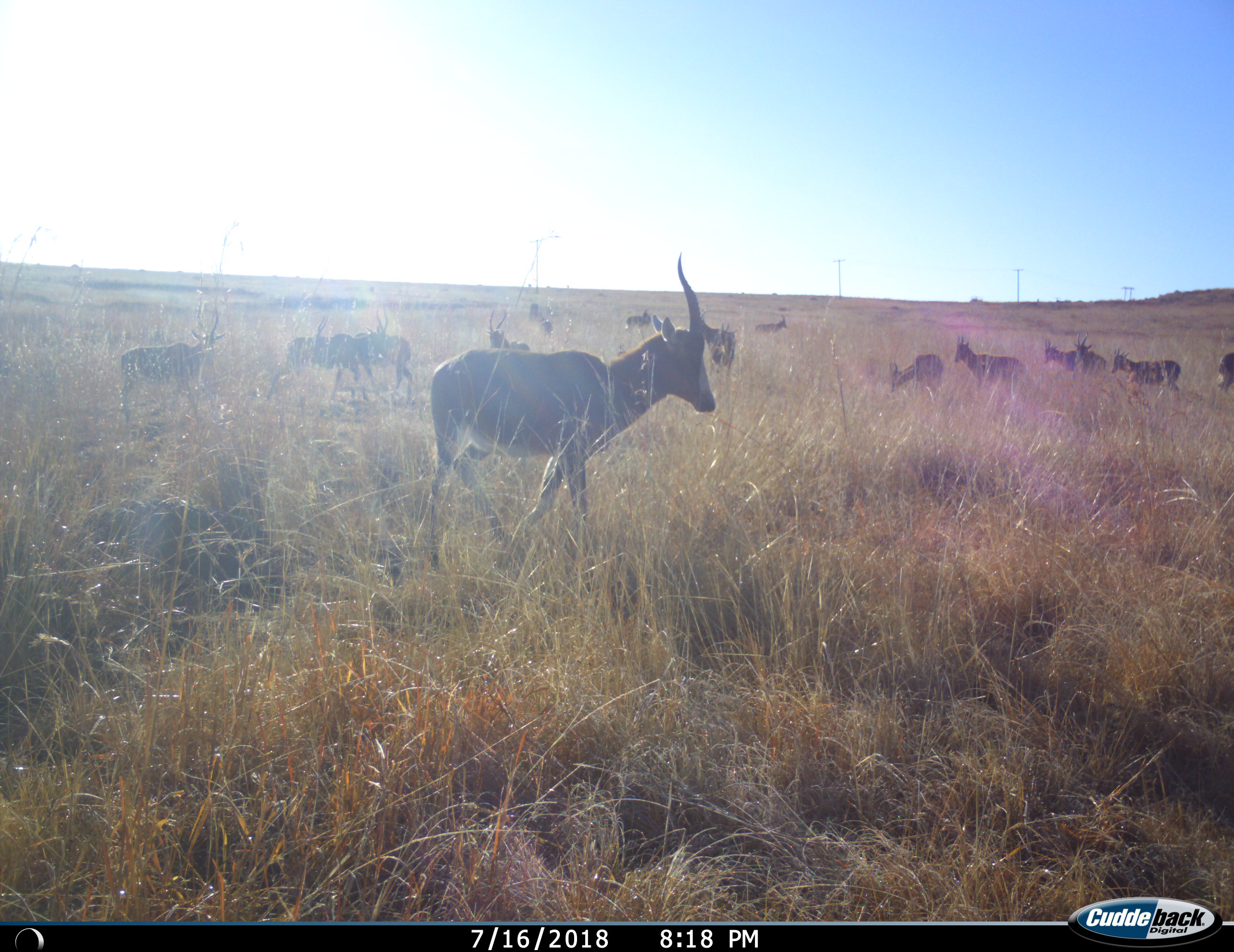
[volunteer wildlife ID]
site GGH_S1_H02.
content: unidentified animal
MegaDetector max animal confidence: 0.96